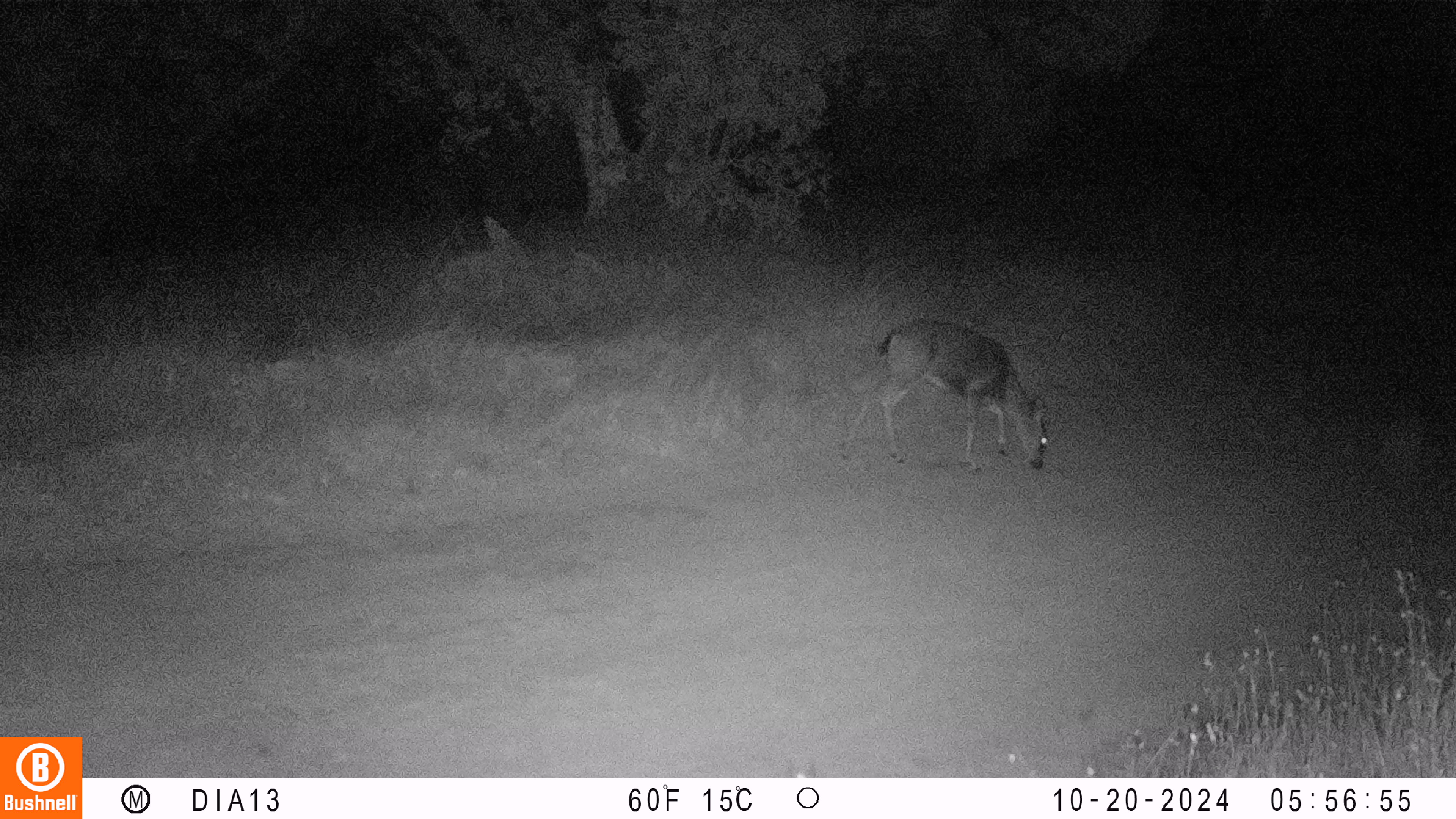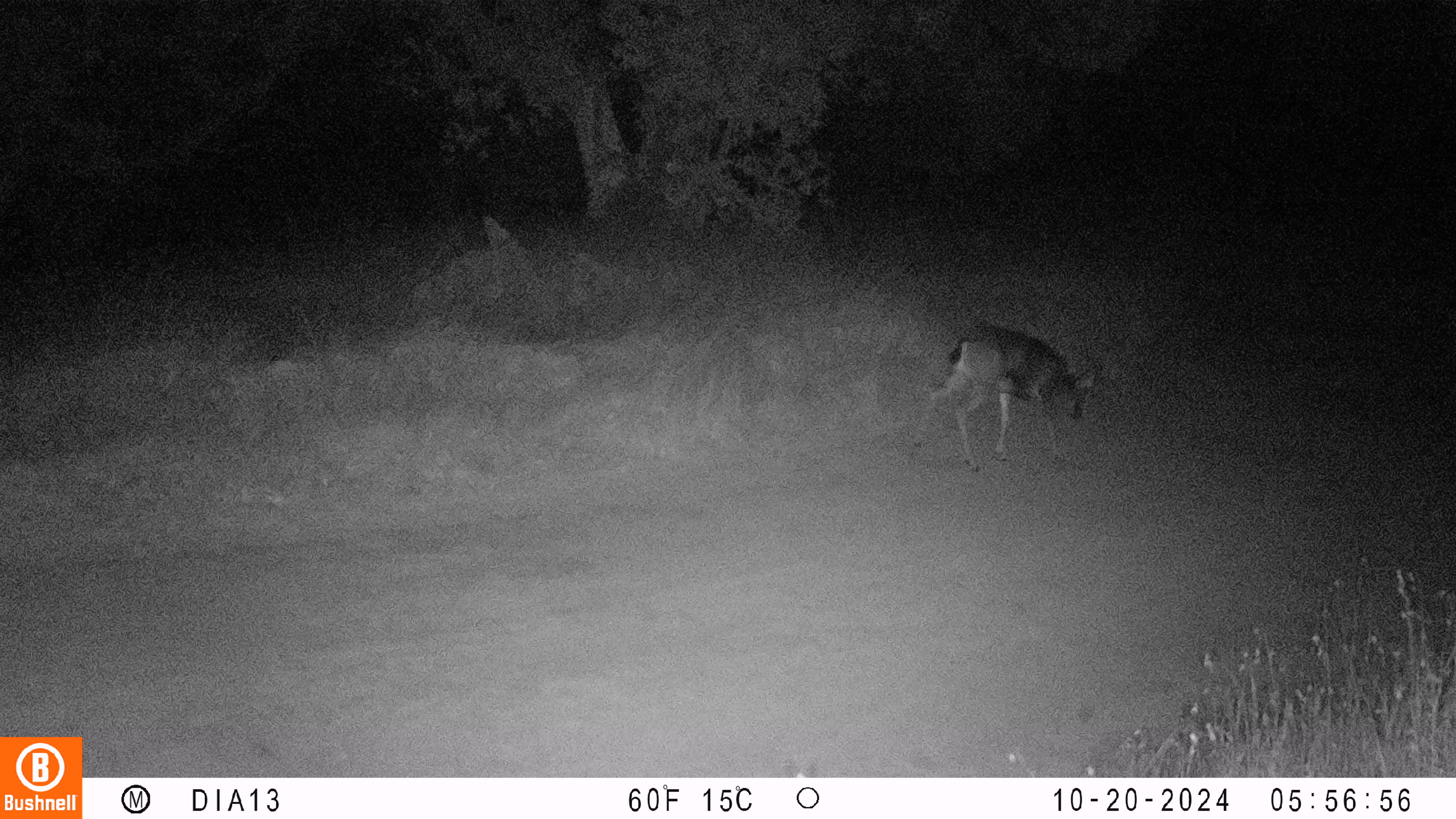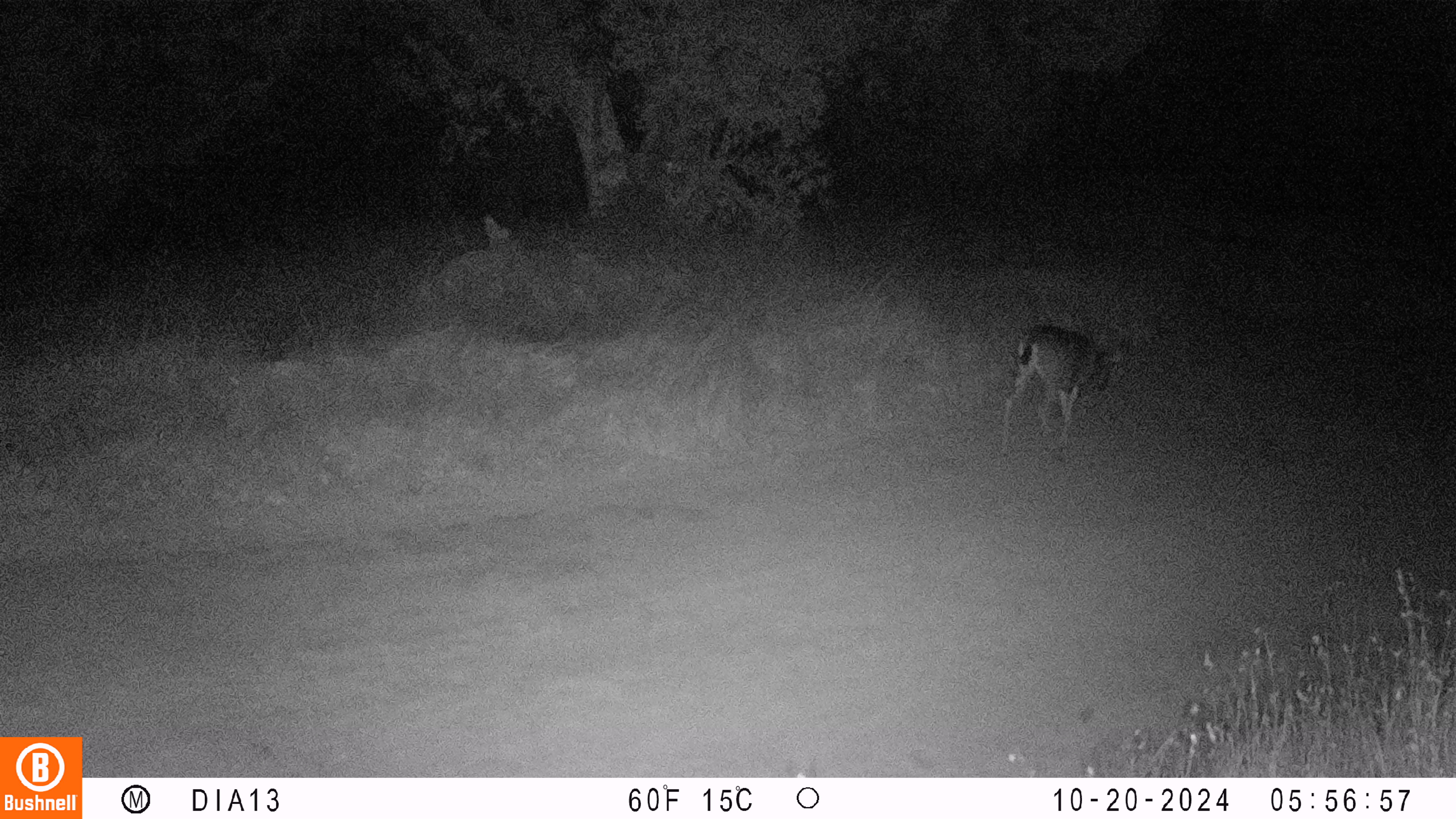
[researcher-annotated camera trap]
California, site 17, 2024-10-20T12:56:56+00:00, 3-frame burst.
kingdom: Animalia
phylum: Chordata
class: Mammalia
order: Artiodactyla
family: Cervidae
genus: Odocoileus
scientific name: Odocoileus hemionus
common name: mule deer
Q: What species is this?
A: Mule deer (Odocoileus hemionus).